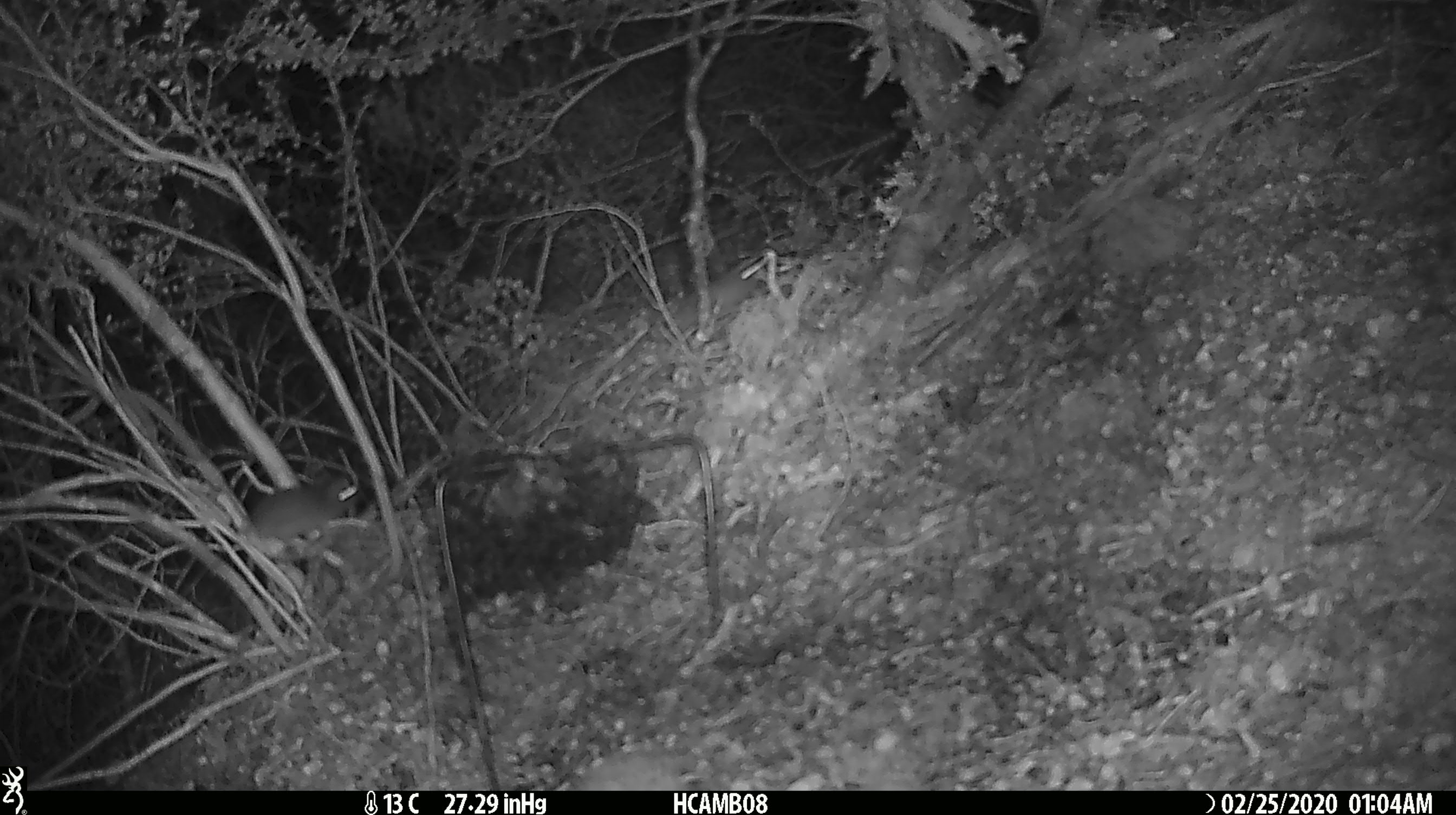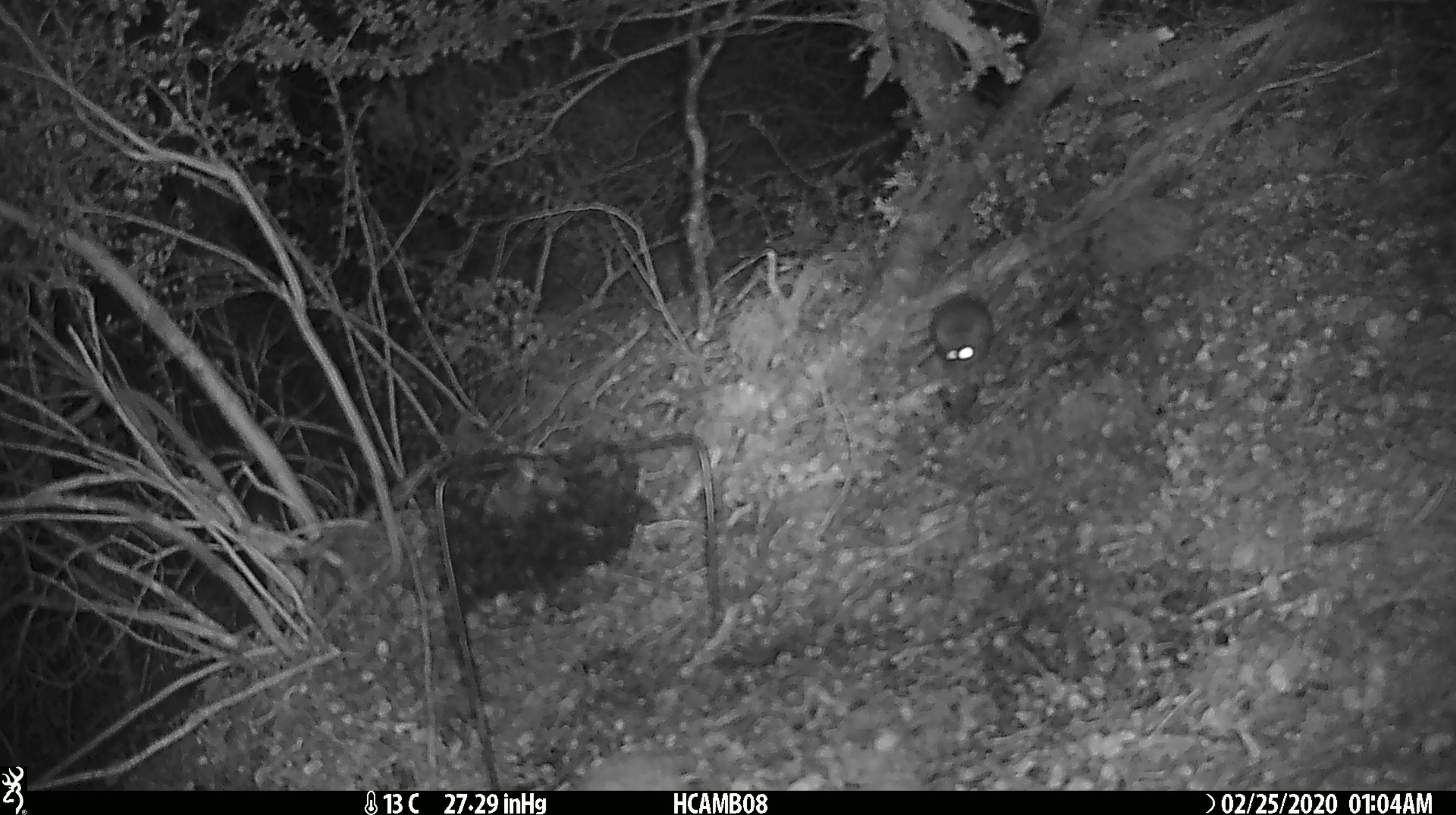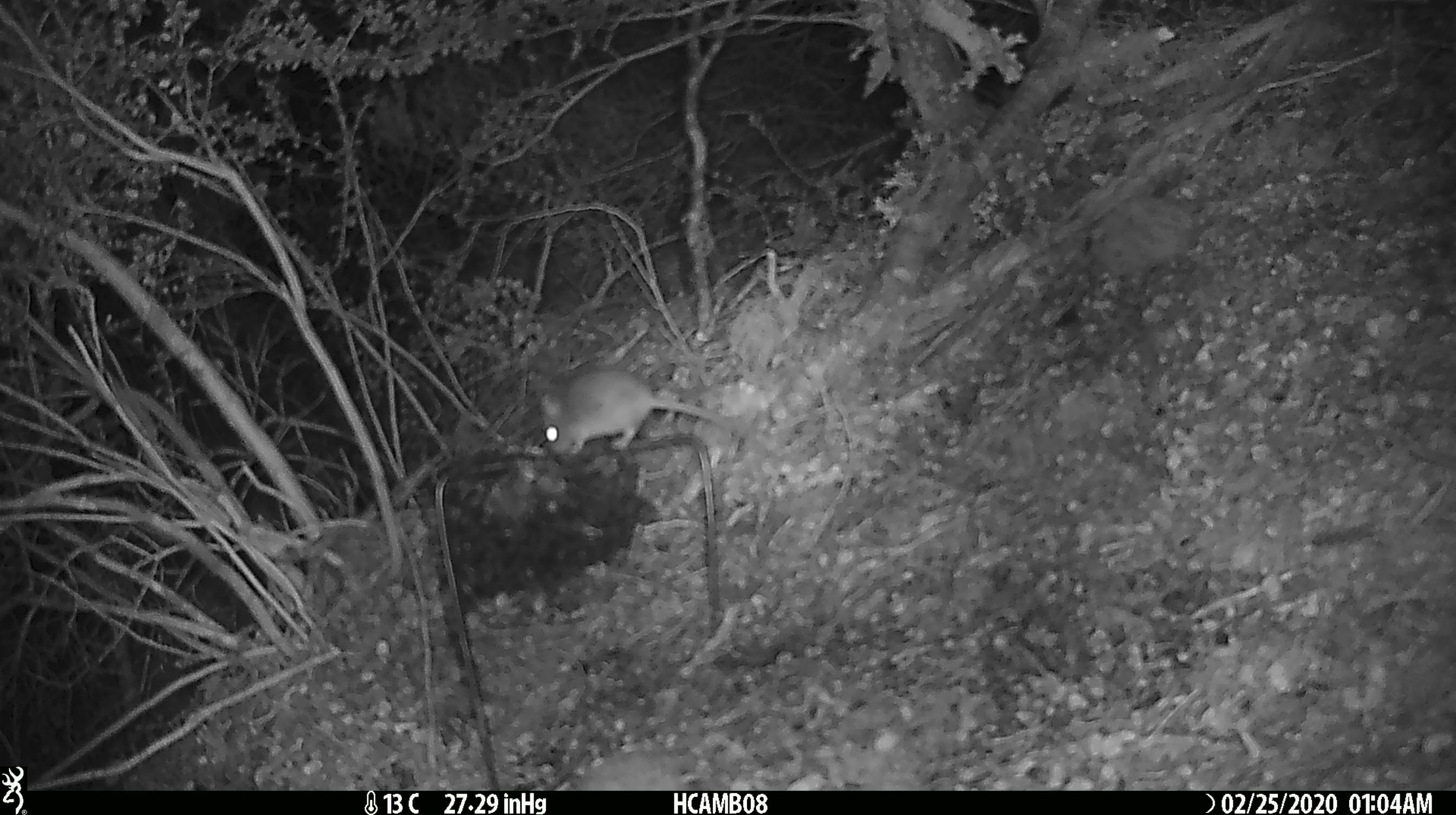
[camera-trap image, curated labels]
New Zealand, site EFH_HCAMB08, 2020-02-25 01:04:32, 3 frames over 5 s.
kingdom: Animalia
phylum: Chordata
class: Mammalia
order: Rodentia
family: Muridae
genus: Mus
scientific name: Mus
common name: mouse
Mouse (Mus).